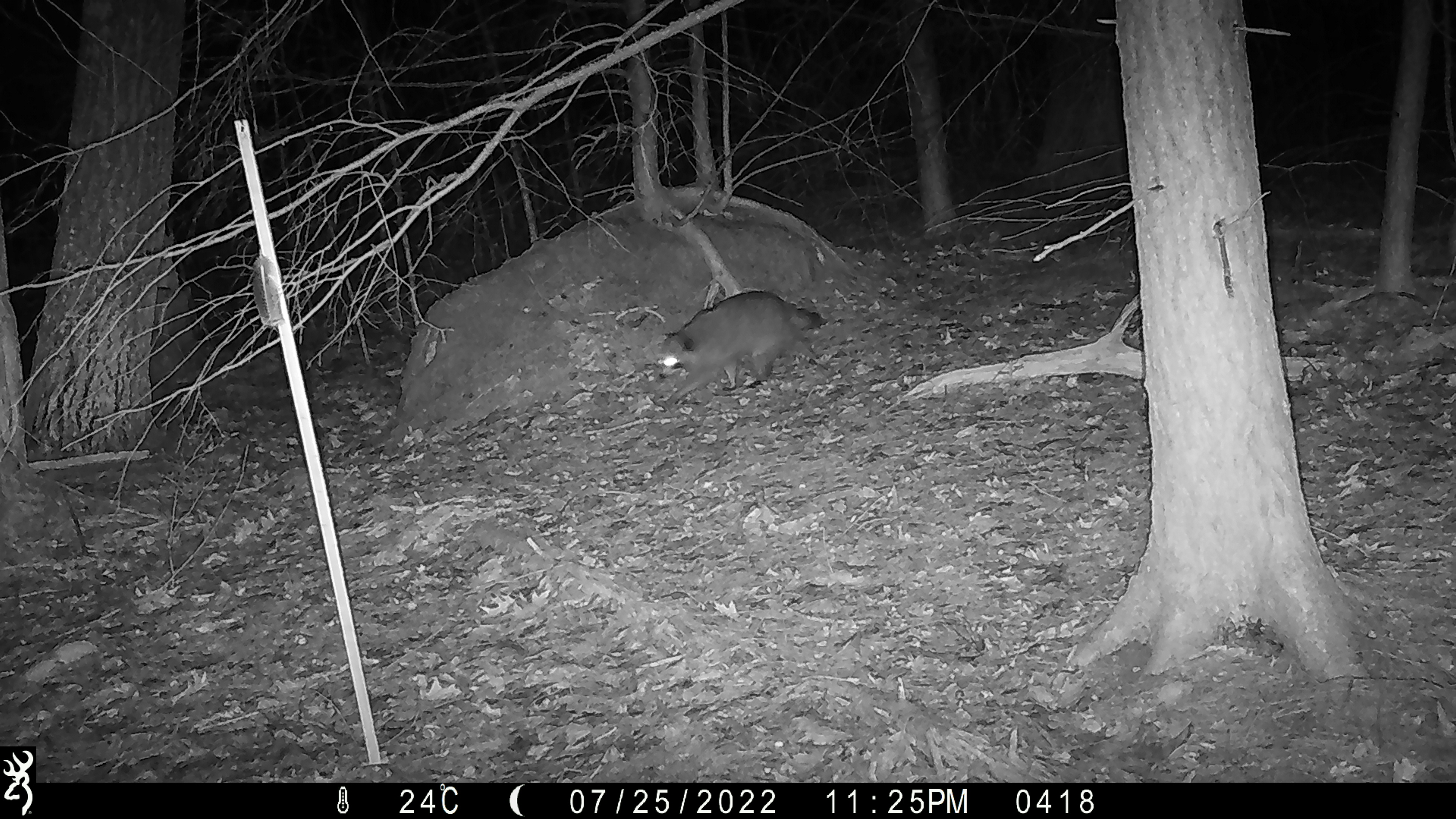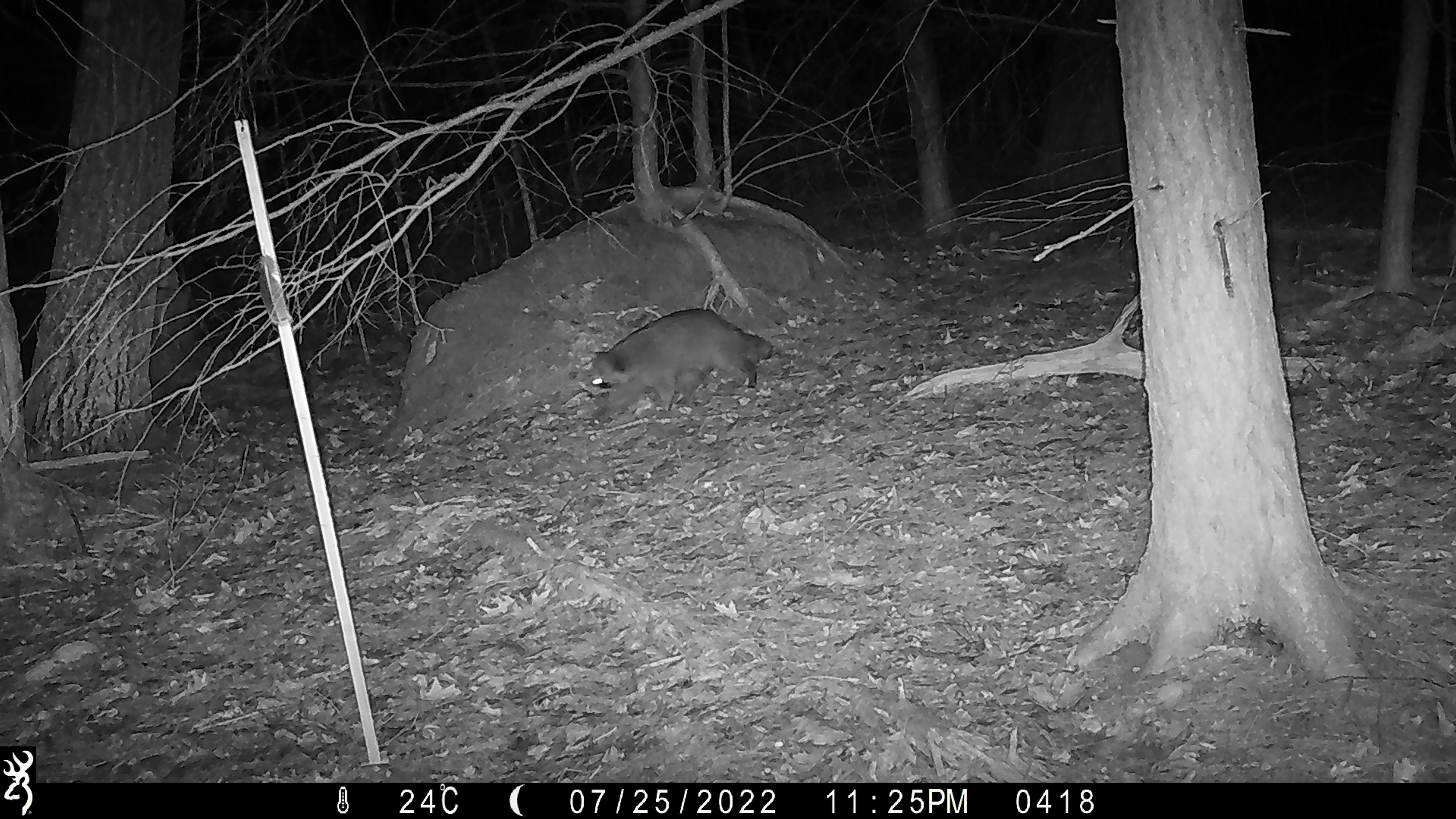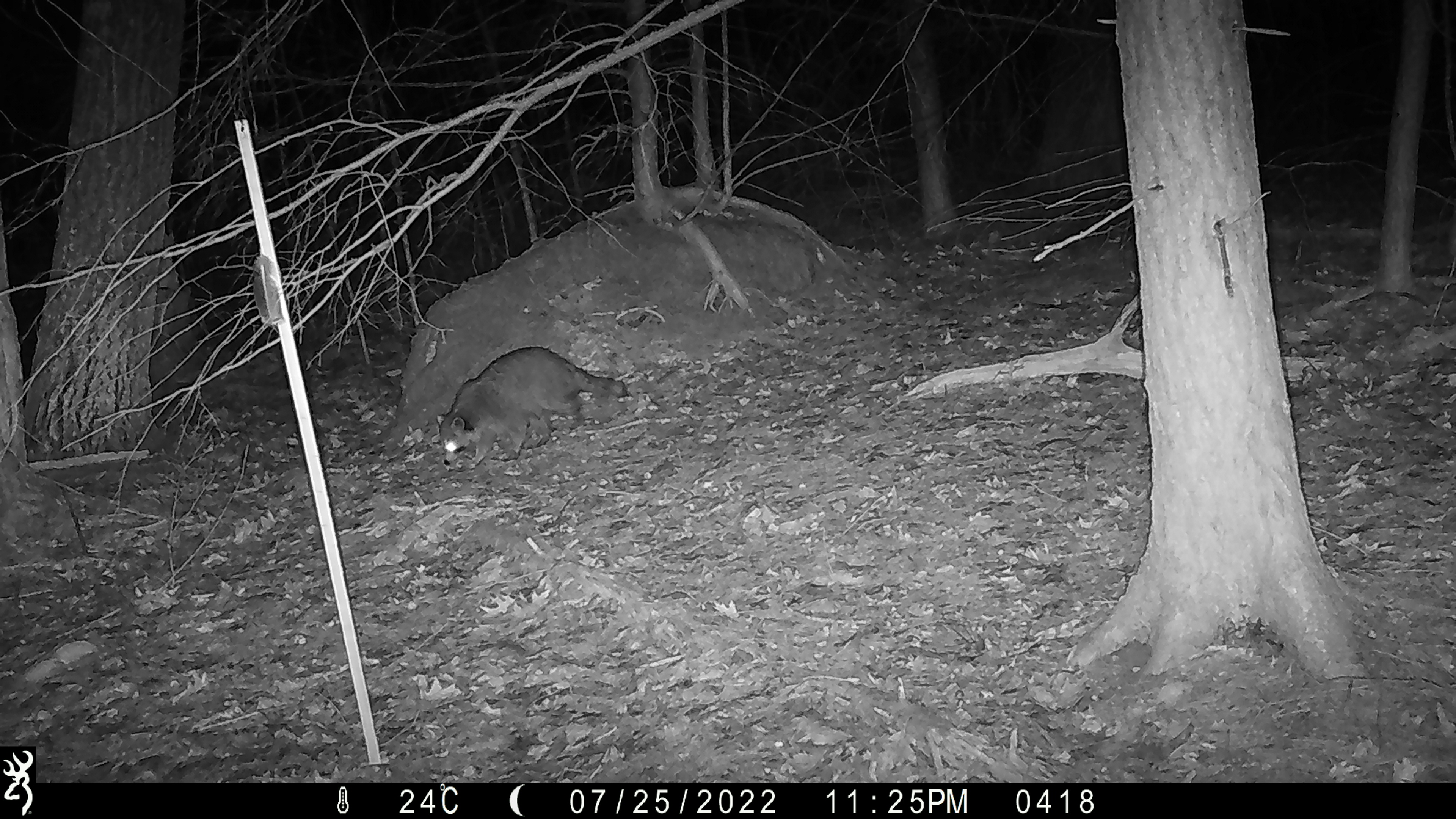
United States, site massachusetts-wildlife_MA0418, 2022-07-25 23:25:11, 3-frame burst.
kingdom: Animalia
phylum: Chordata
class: Mammalia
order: Carnivora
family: Procyonidae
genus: Procyon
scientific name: Procyon lotor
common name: raccoon